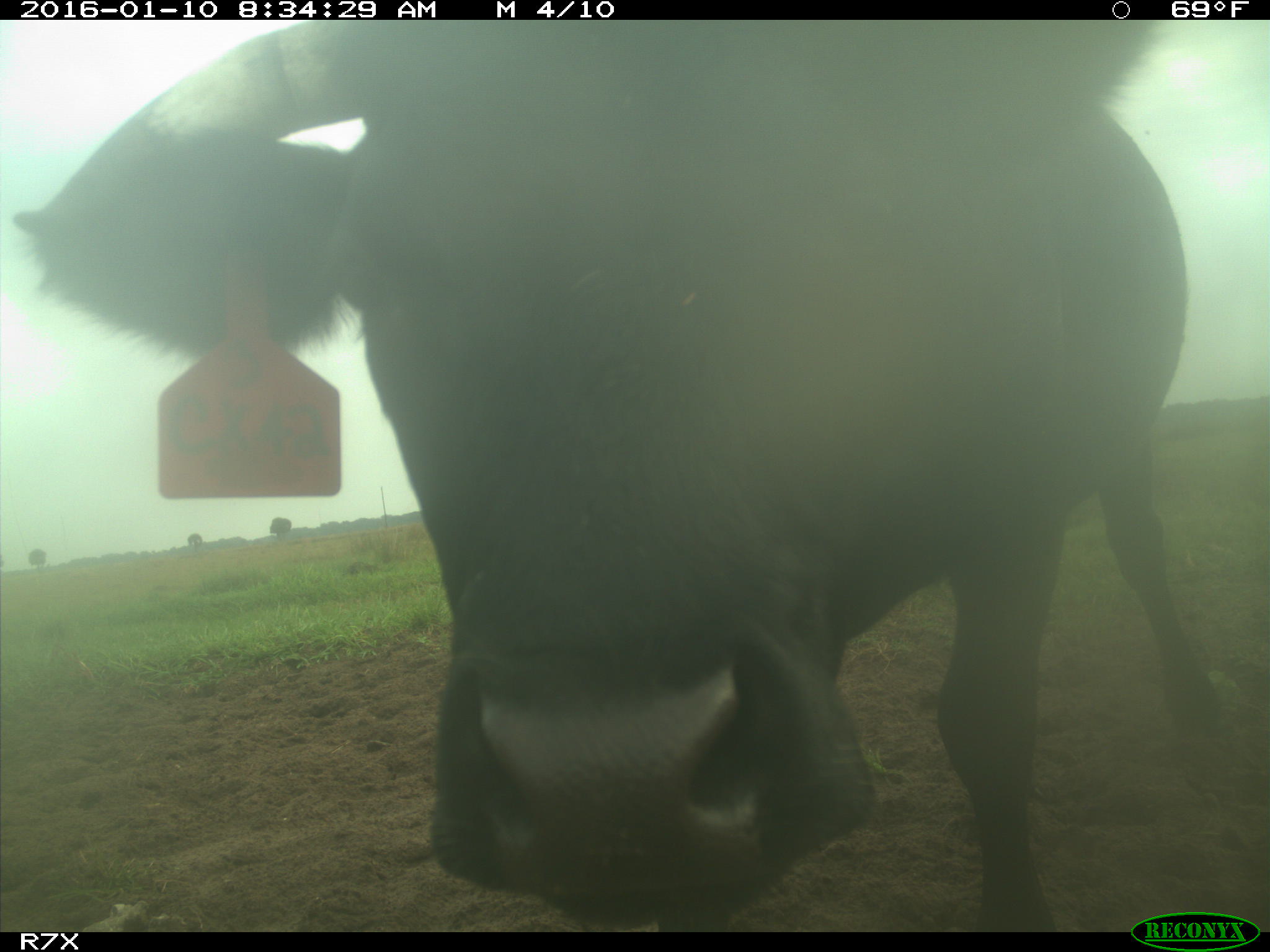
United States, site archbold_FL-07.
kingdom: Animalia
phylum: Chordata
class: Mammalia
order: Artiodactyla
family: Bovidae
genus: Bos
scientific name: Bos taurus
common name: domestic cow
Bos taurus (domestic cow).